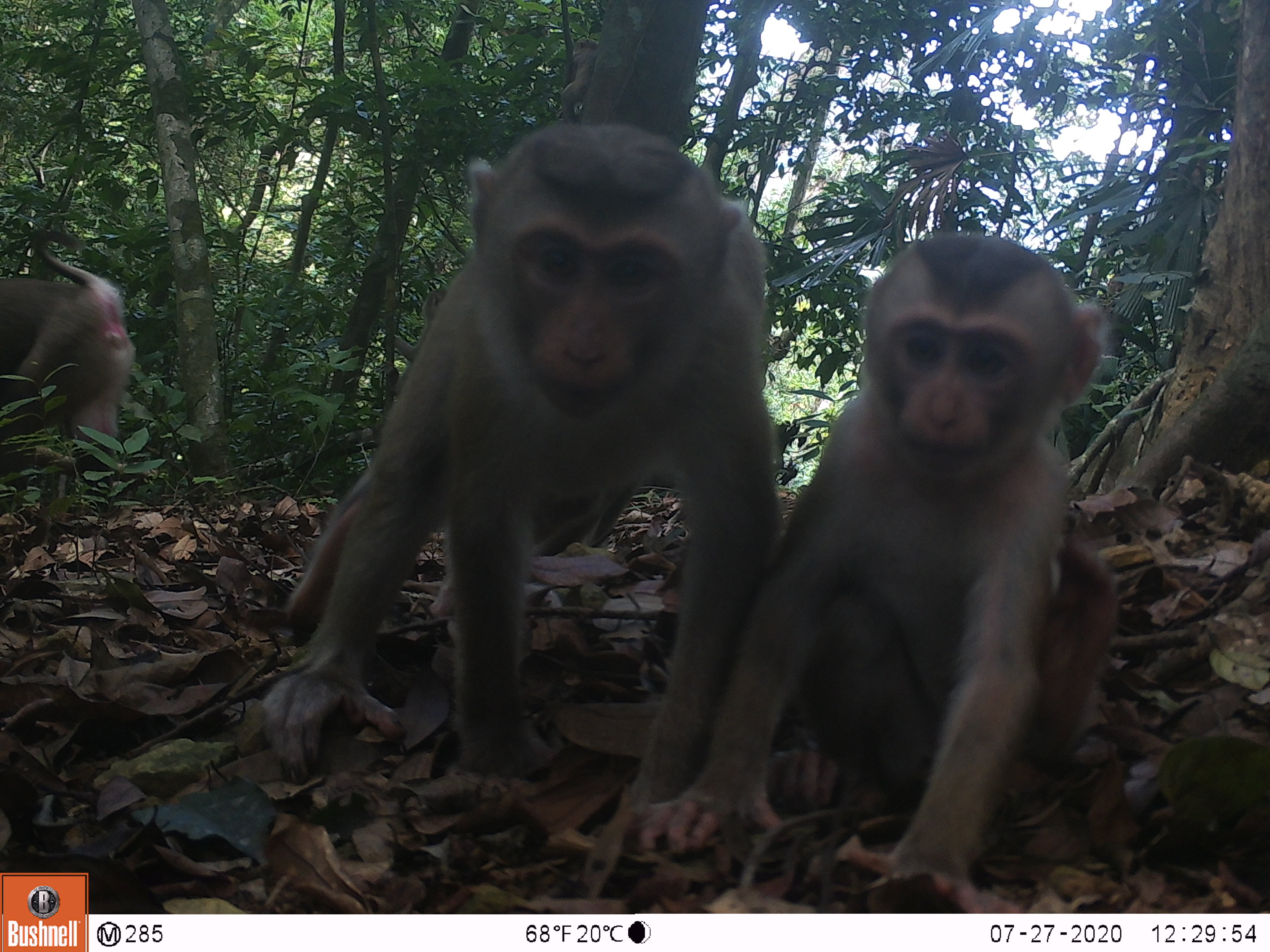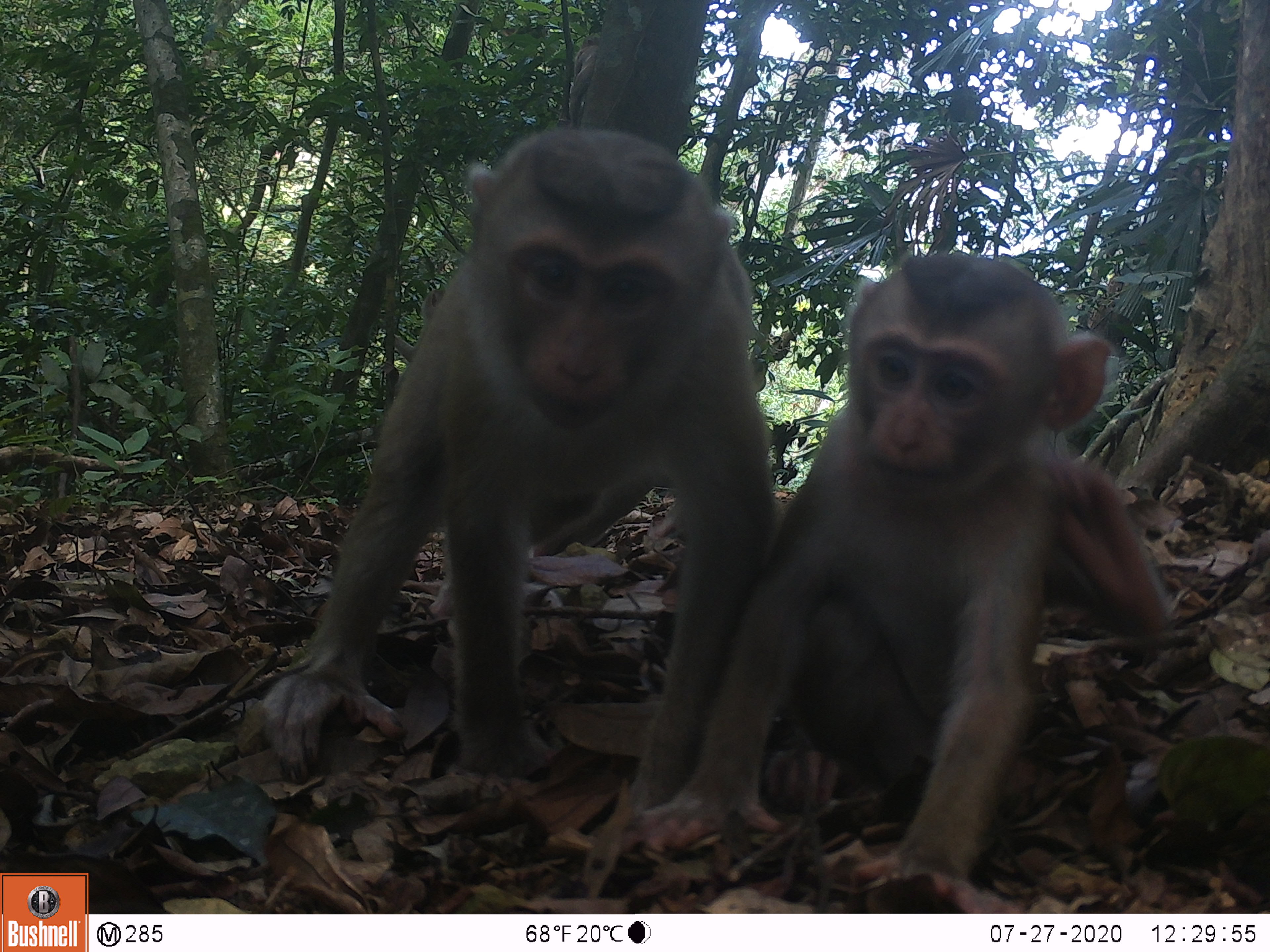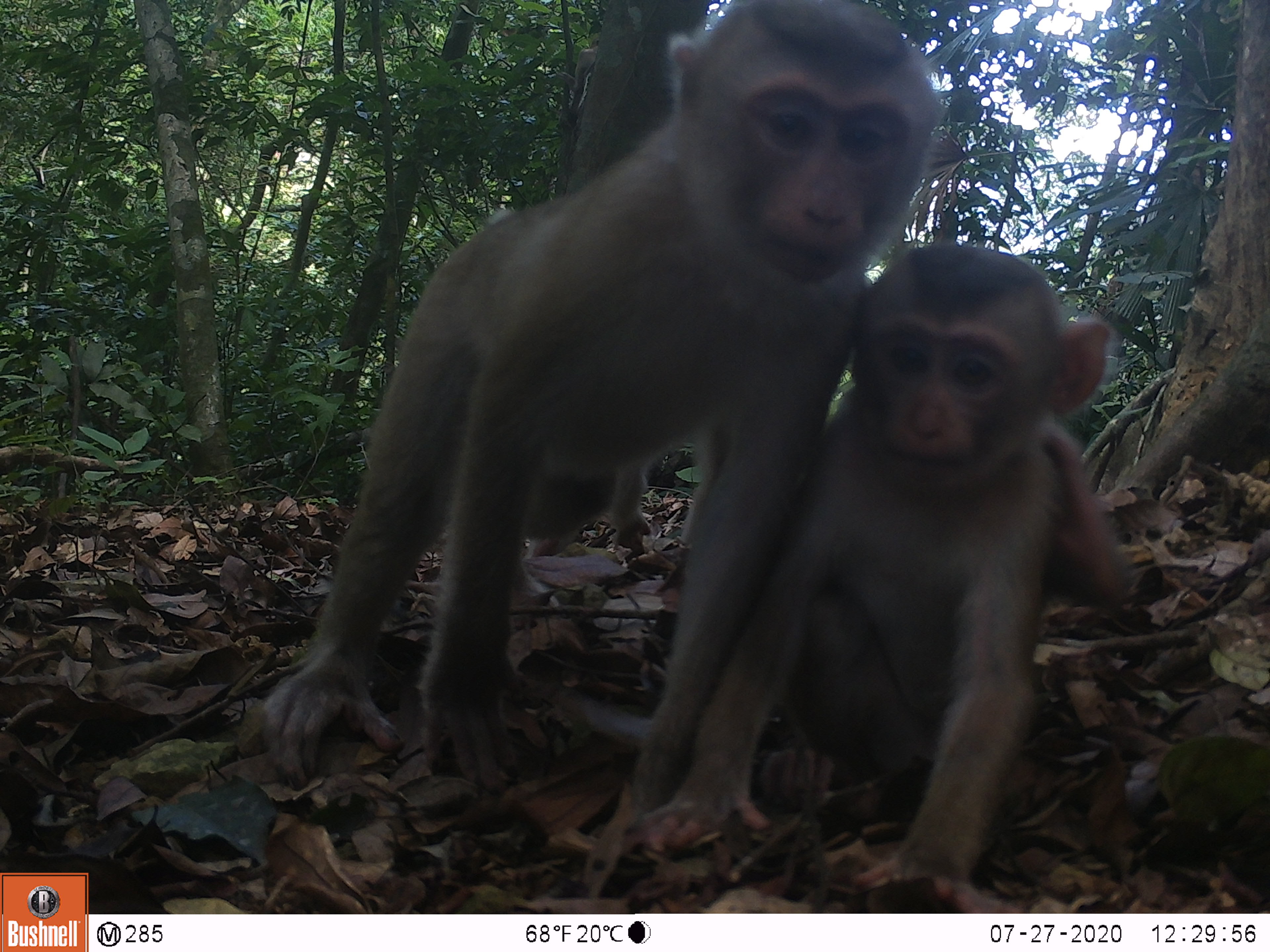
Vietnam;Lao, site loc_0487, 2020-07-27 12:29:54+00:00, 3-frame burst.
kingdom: Animalia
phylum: Chordata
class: Mammalia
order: Primates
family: Cercopithecidae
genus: Macaca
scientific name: Macaca nemestrina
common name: pig-tailed macaque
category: pig tailed macaque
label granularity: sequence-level